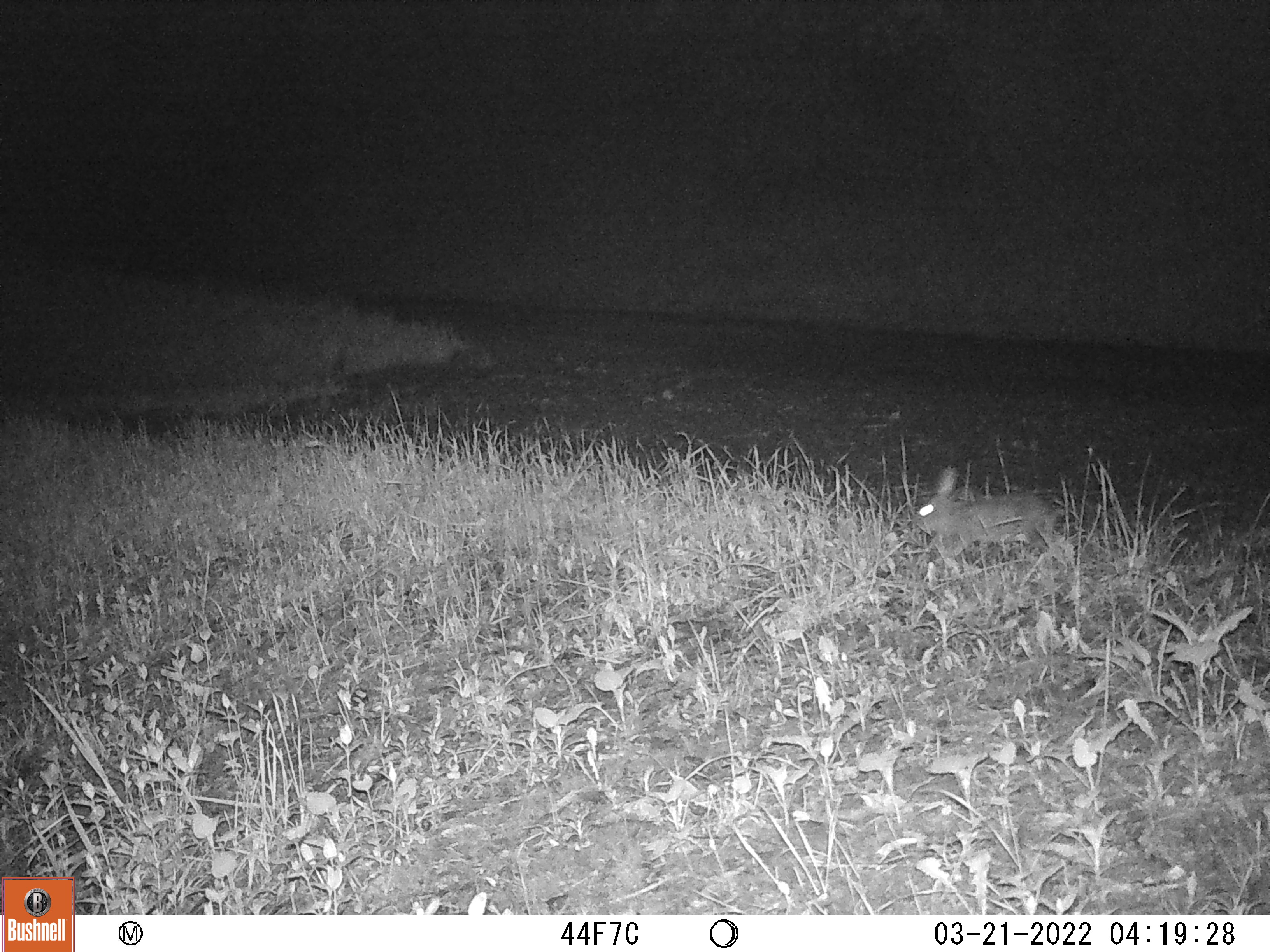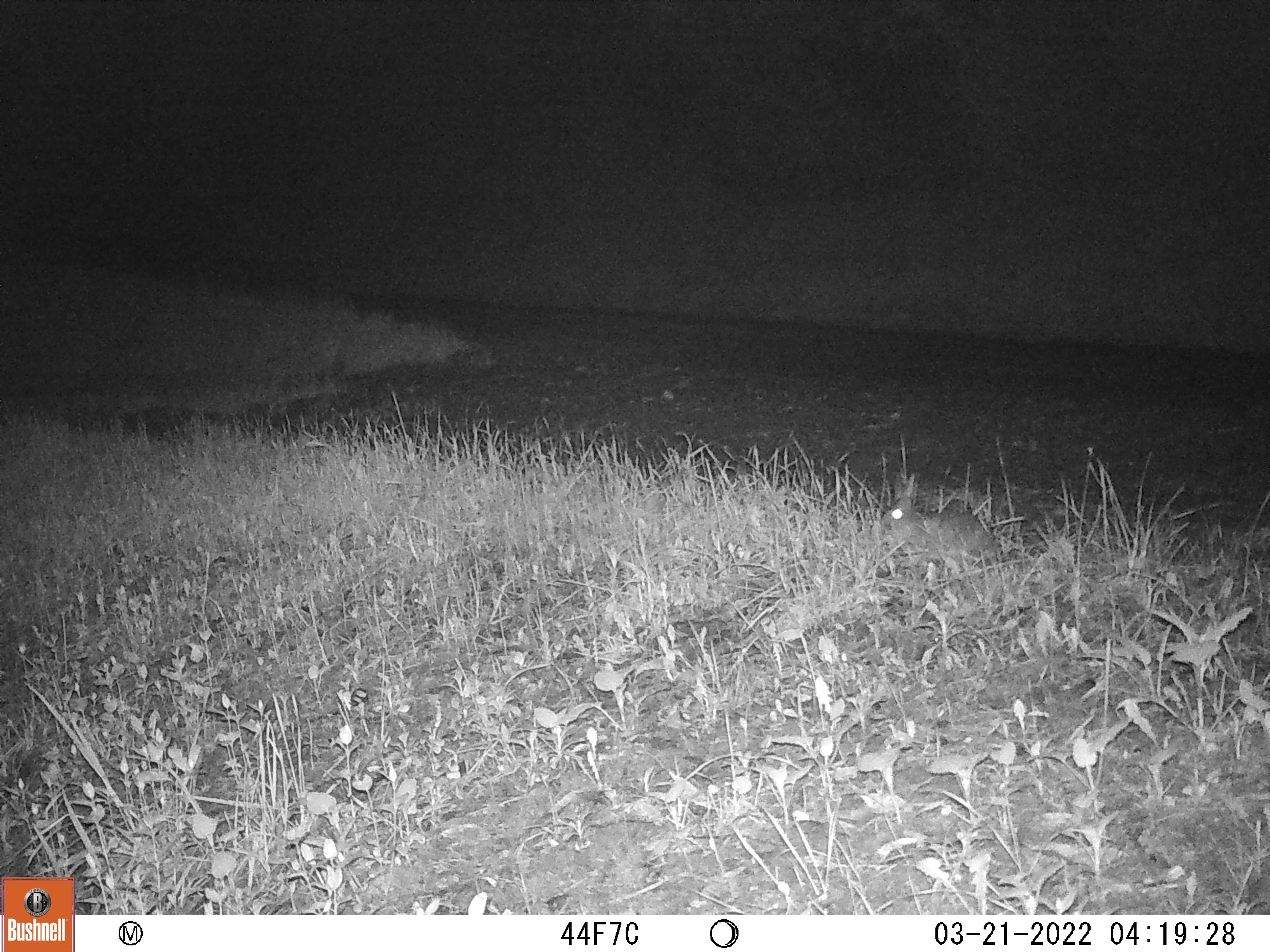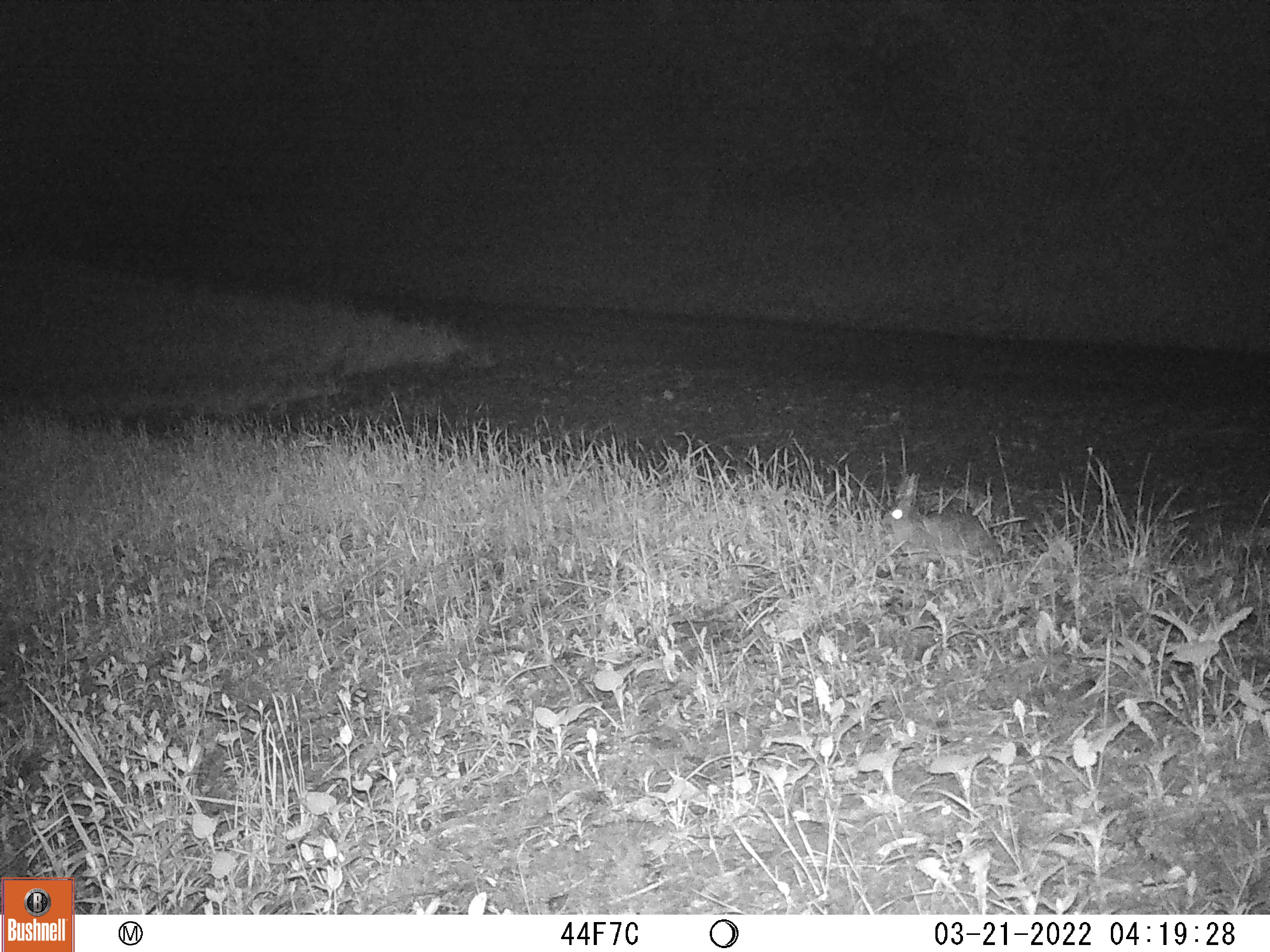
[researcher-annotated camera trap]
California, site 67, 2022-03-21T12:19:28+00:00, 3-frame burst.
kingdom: Animalia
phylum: Chordata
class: Mammalia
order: Lagomorpha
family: Leporidae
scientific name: Leporidae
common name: rabbit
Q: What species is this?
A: Rabbit (Leporidae).